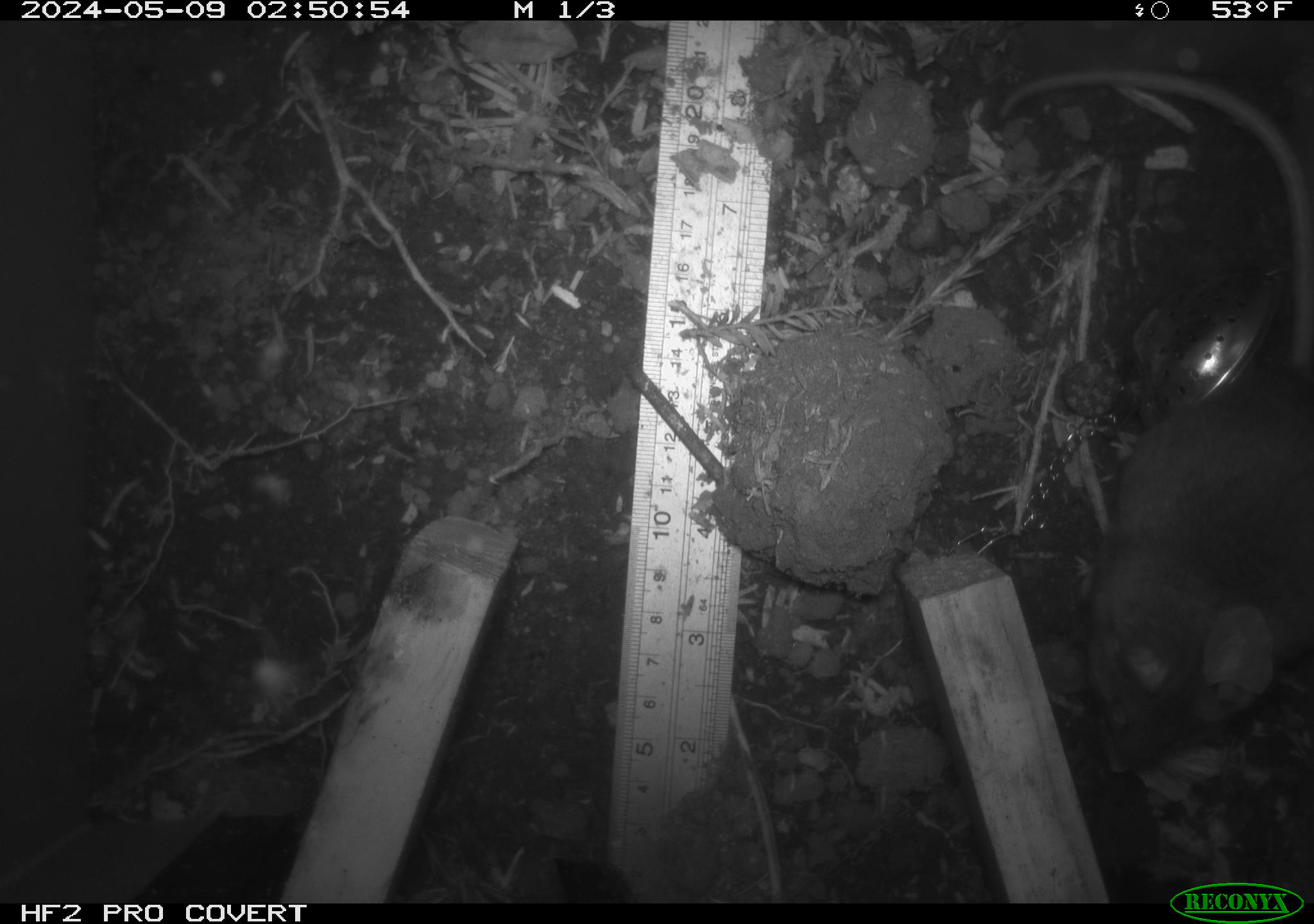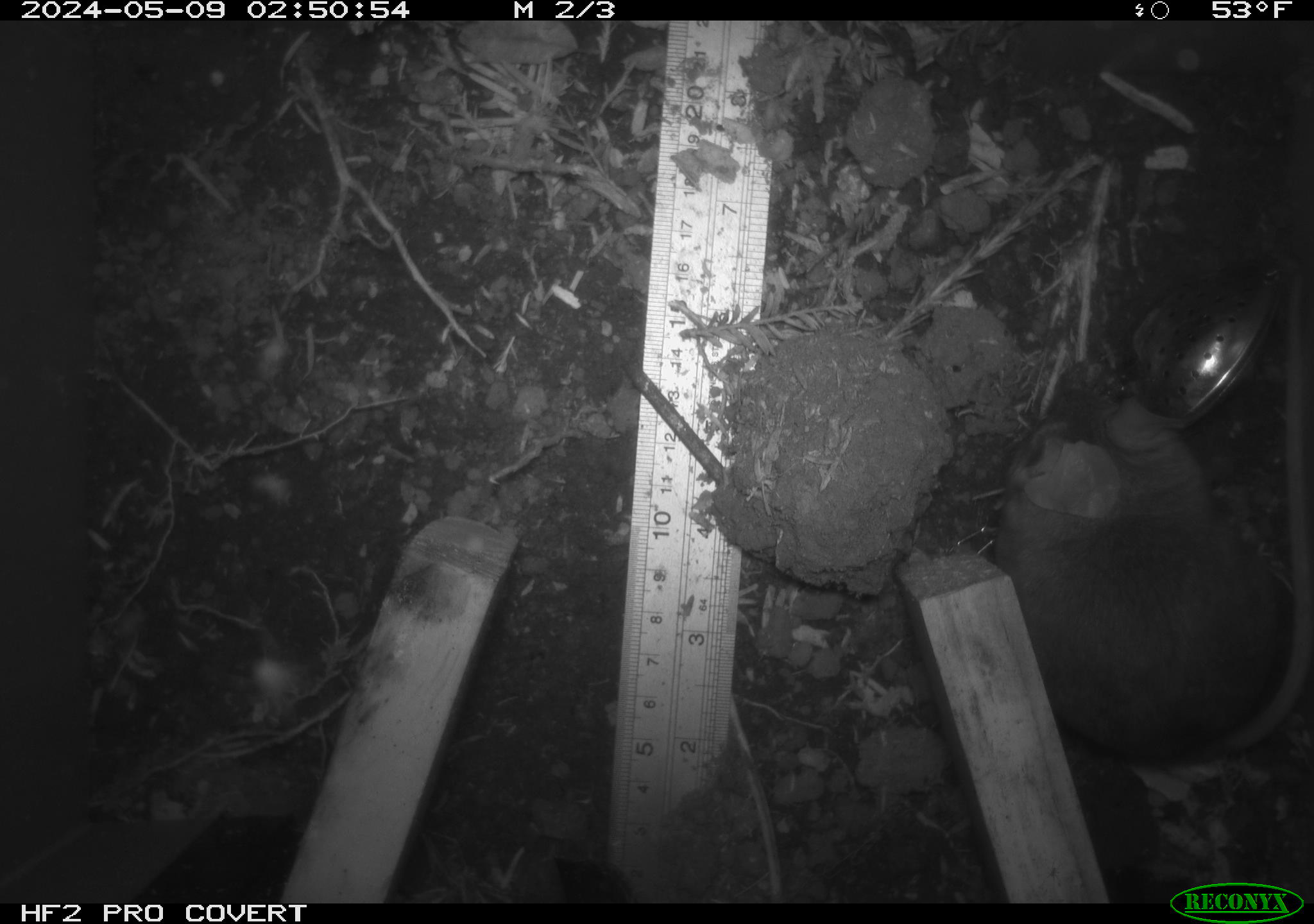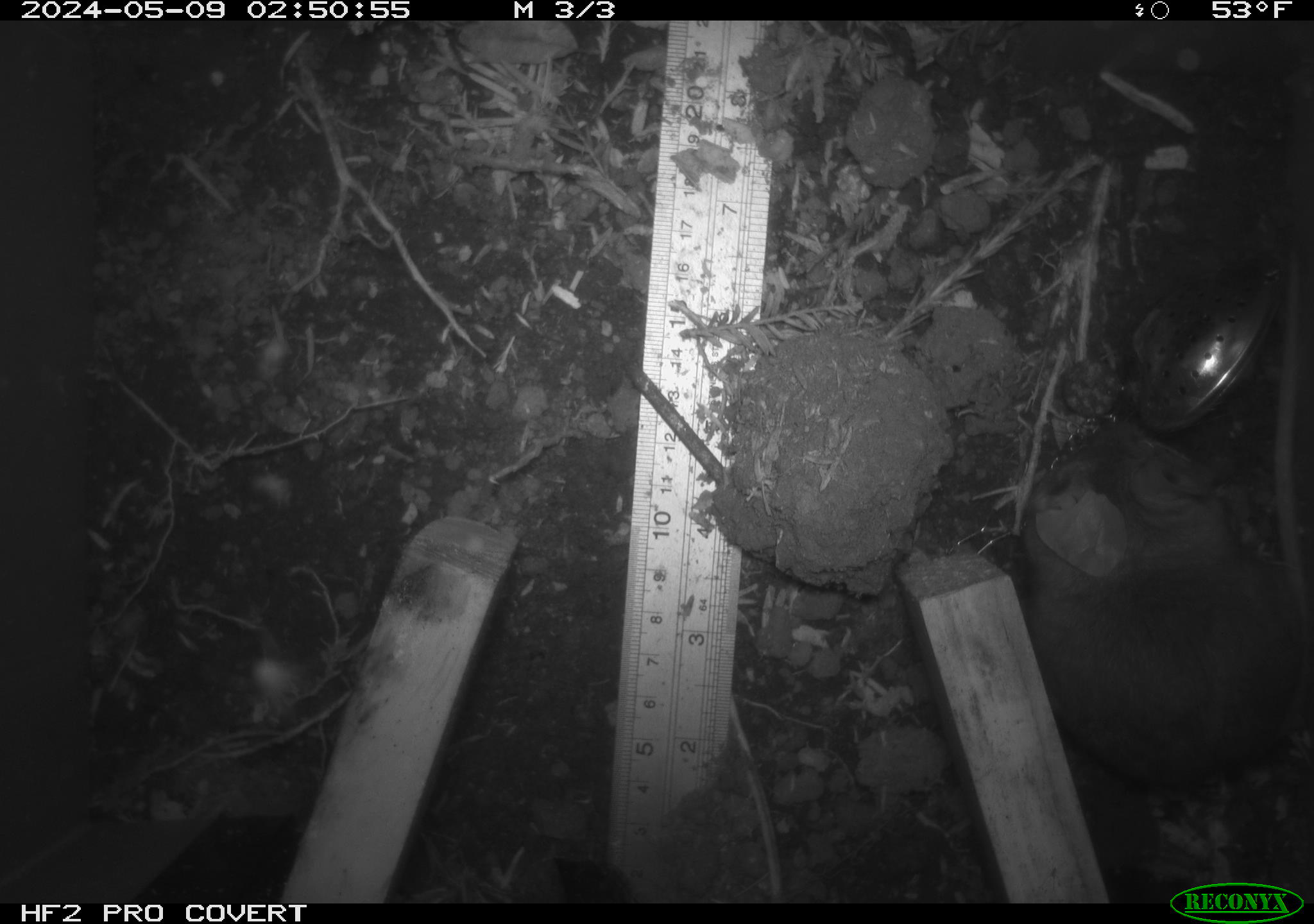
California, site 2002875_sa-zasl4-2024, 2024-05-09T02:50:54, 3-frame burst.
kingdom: Animalia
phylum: Chordata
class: Mammalia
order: Rodentia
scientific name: Rodentia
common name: rodent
Rodent (Rodentia).